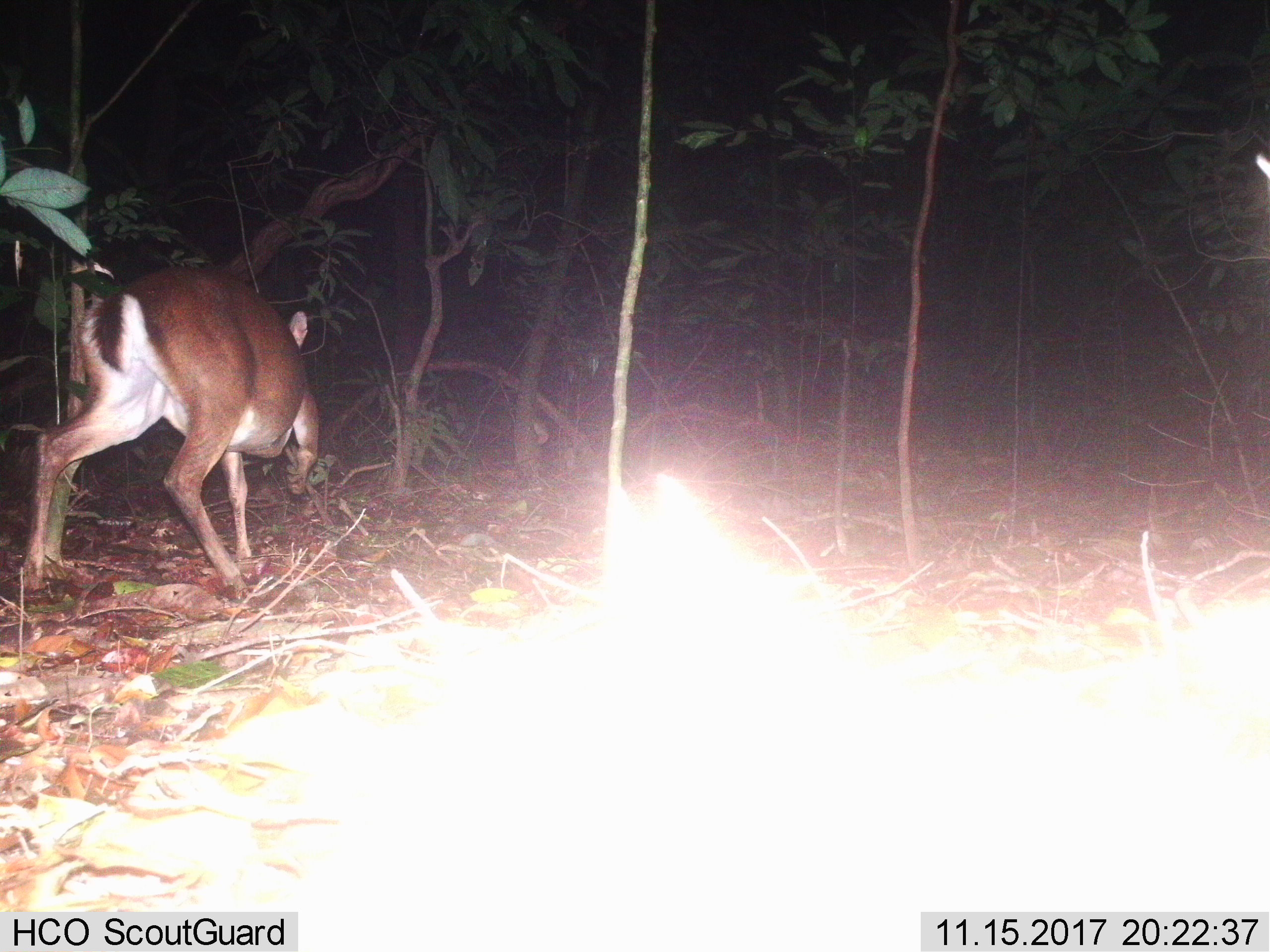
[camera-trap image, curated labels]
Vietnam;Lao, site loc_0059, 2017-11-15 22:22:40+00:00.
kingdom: Animalia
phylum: Chordata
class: Mammalia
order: Artiodactyla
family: Cervidae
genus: Muntiacus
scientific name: Muntiacus vuquangensis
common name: large-antlered muntjac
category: large antlered muntjac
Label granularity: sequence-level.